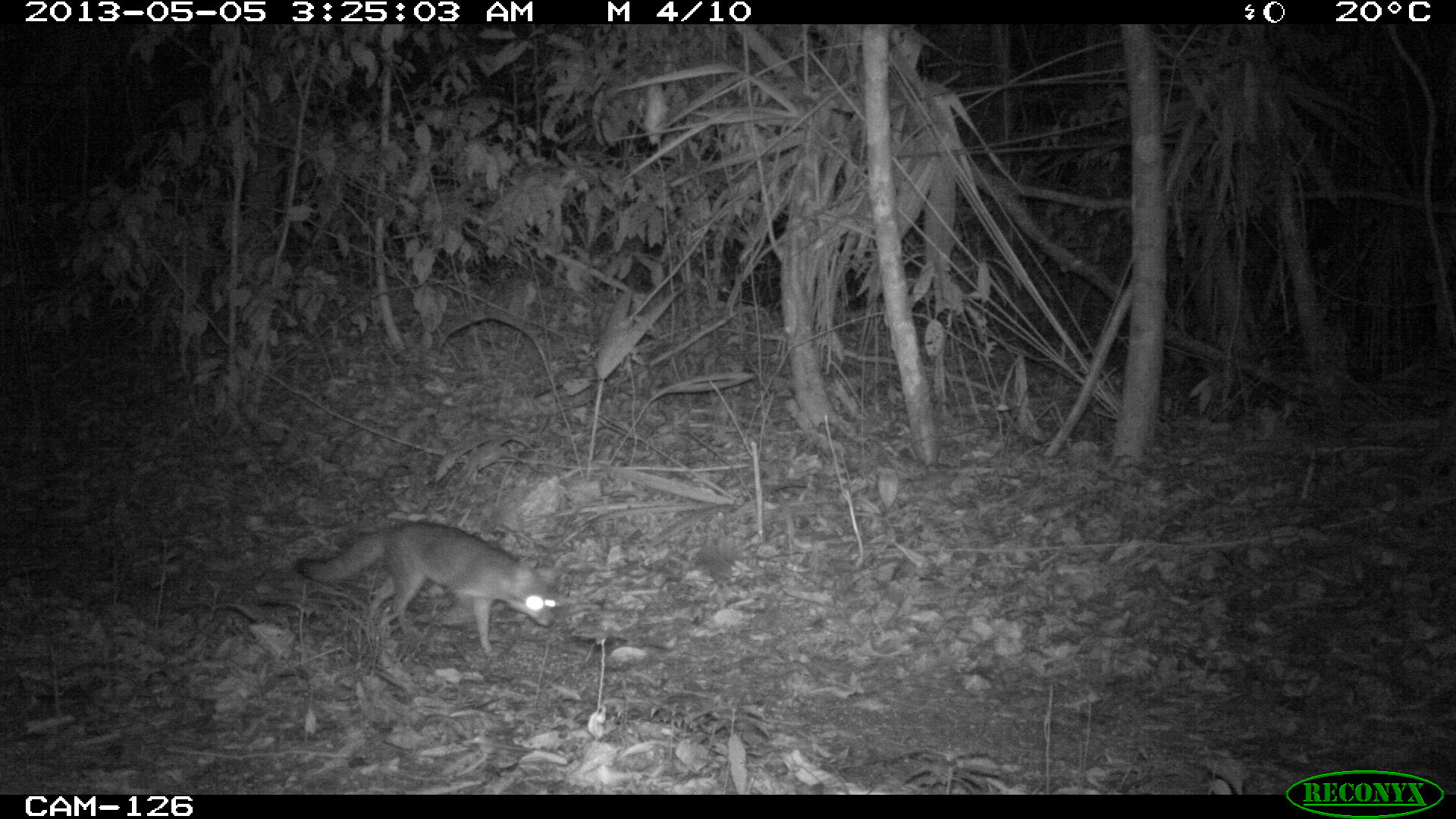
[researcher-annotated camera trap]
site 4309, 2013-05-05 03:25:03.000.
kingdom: Animalia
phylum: Chordata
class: Mammalia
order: Carnivora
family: Canidae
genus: Urocyon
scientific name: Urocyon cinereoargenteus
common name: gray fox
Urocyon cinereoargenteus (gray fox), count 1.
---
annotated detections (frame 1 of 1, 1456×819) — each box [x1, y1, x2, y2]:
urocyon cinereoargenteus: [291, 519, 559, 653]